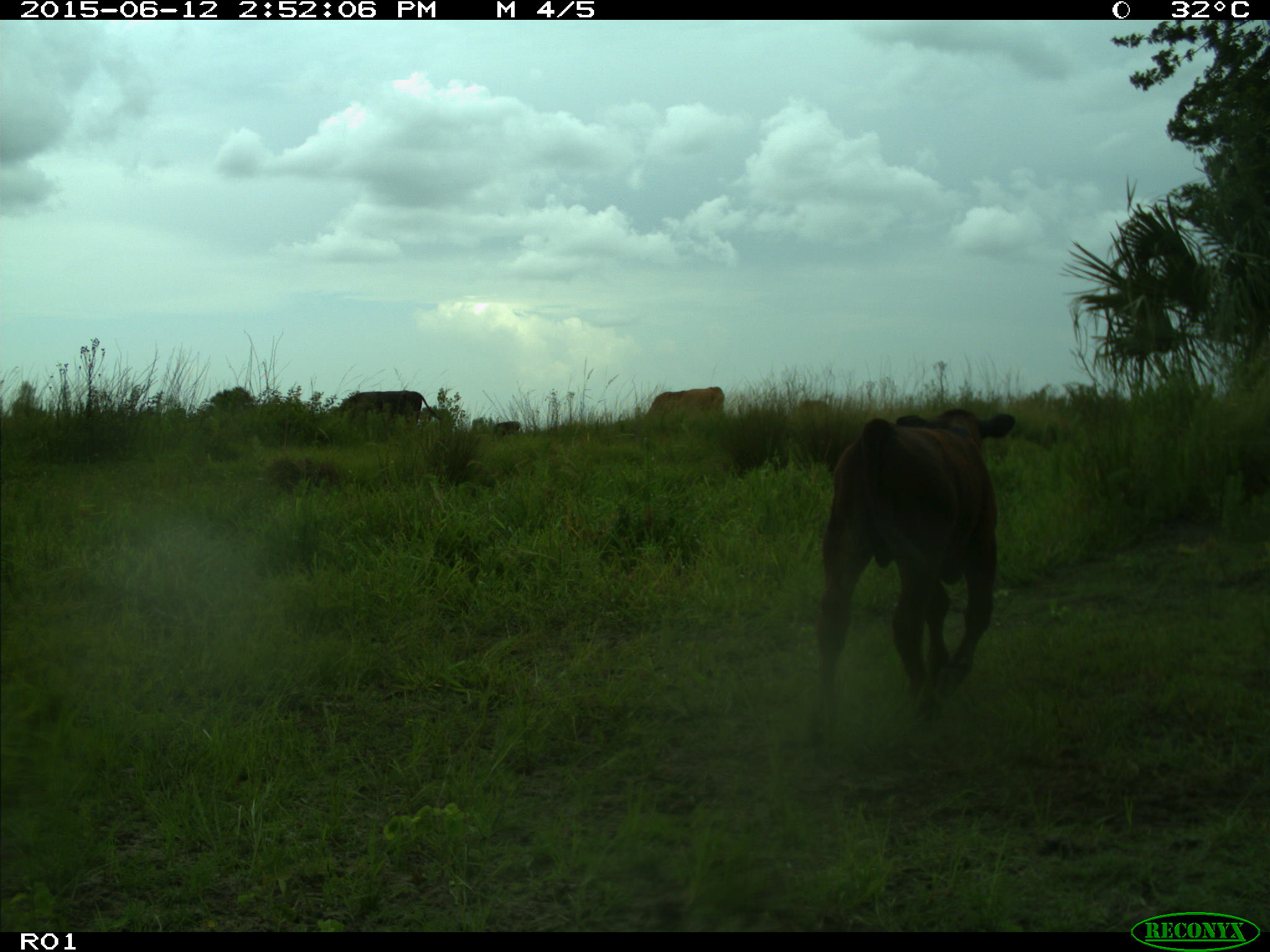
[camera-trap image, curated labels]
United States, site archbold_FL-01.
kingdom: Animalia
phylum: Chordata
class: Mammalia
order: Artiodactyla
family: Bovidae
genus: Bos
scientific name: Bos taurus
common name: domestic cow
Bos taurus (domestic cow).